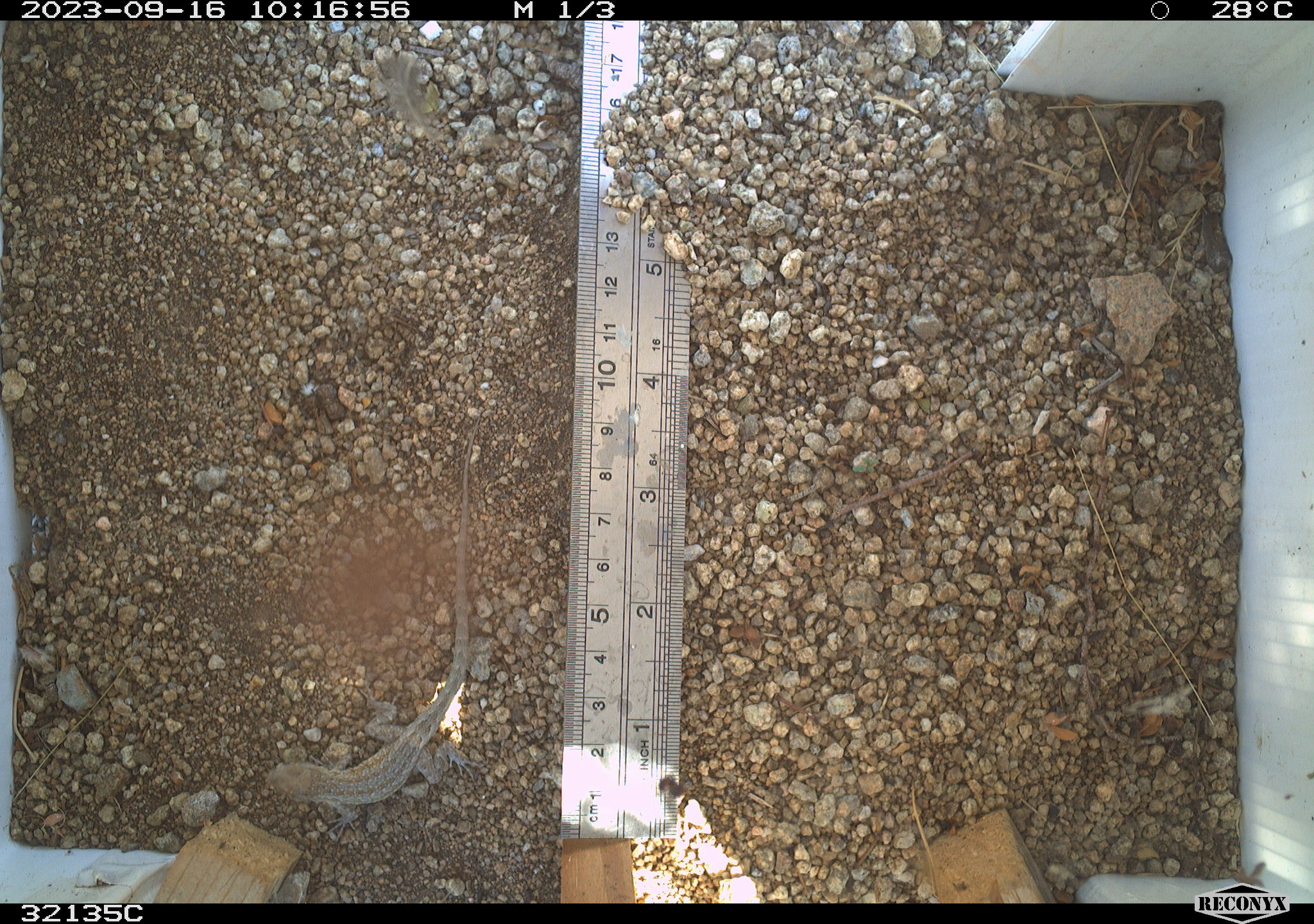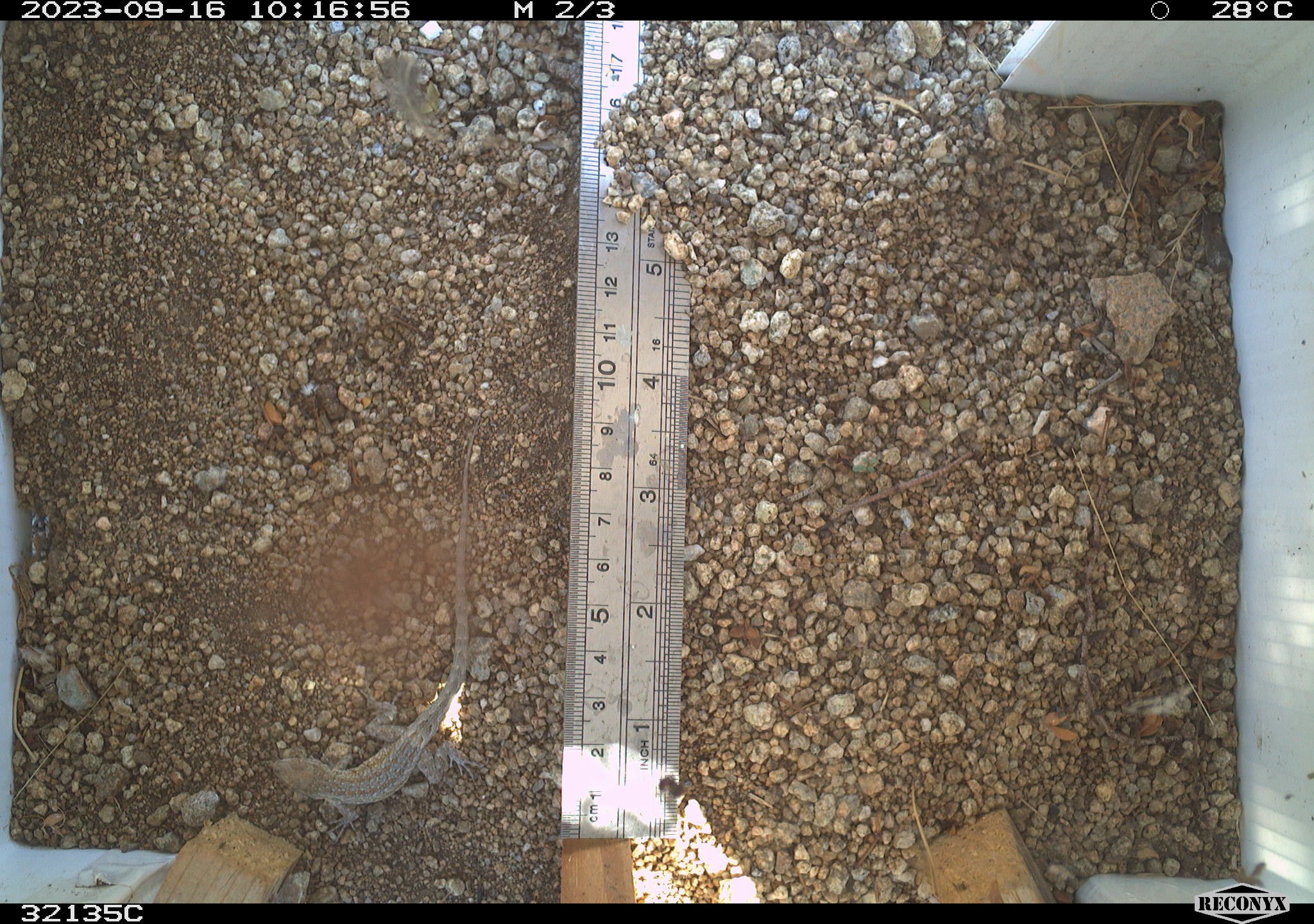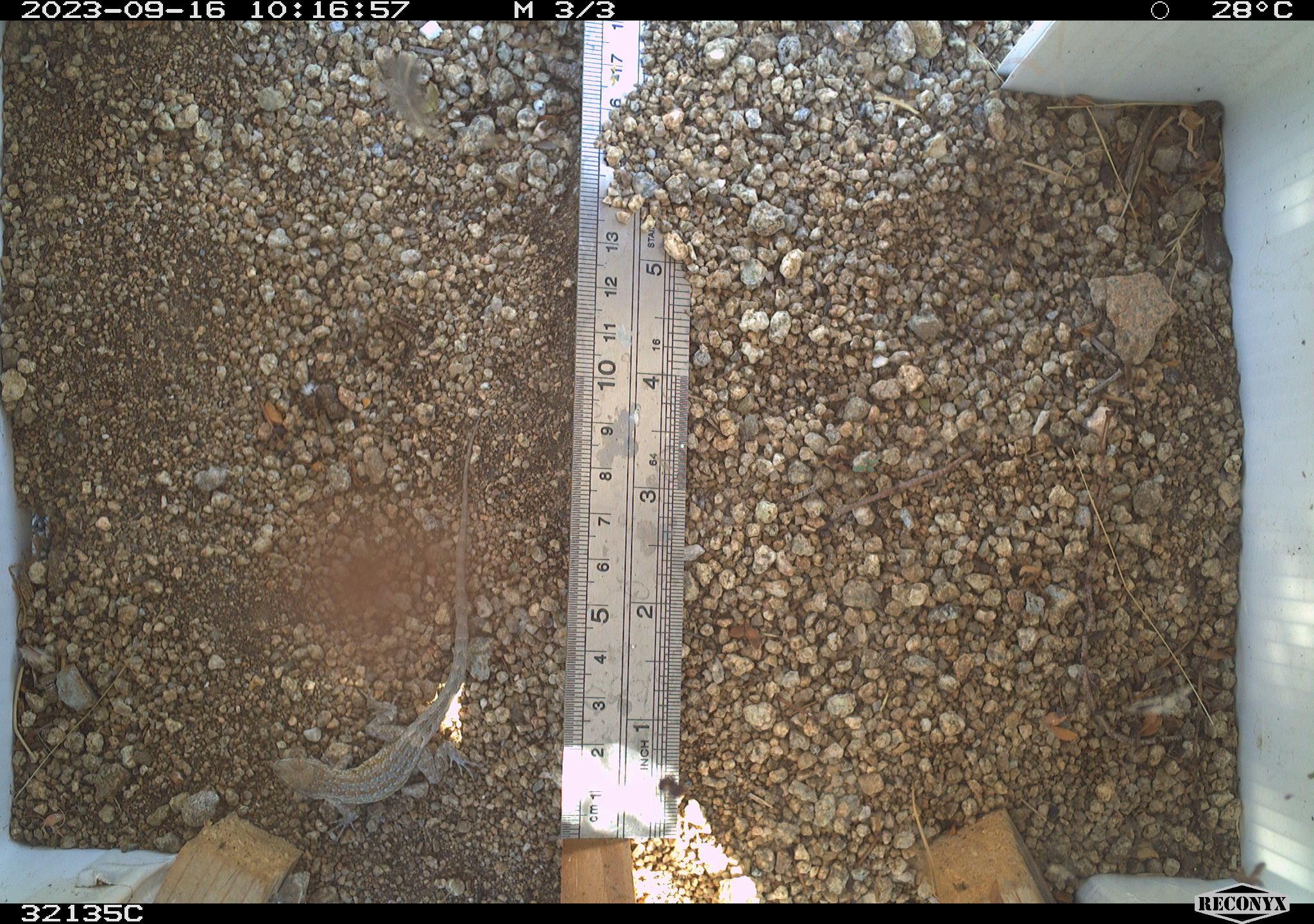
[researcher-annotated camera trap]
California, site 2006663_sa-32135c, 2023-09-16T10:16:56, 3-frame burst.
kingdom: Animalia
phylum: Chordata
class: Reptilia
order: Squamata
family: Phrynosomatidae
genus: Uta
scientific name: Uta stansburiana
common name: common side-blotched lizard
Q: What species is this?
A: Common side-blotched lizard (Uta stansburiana).